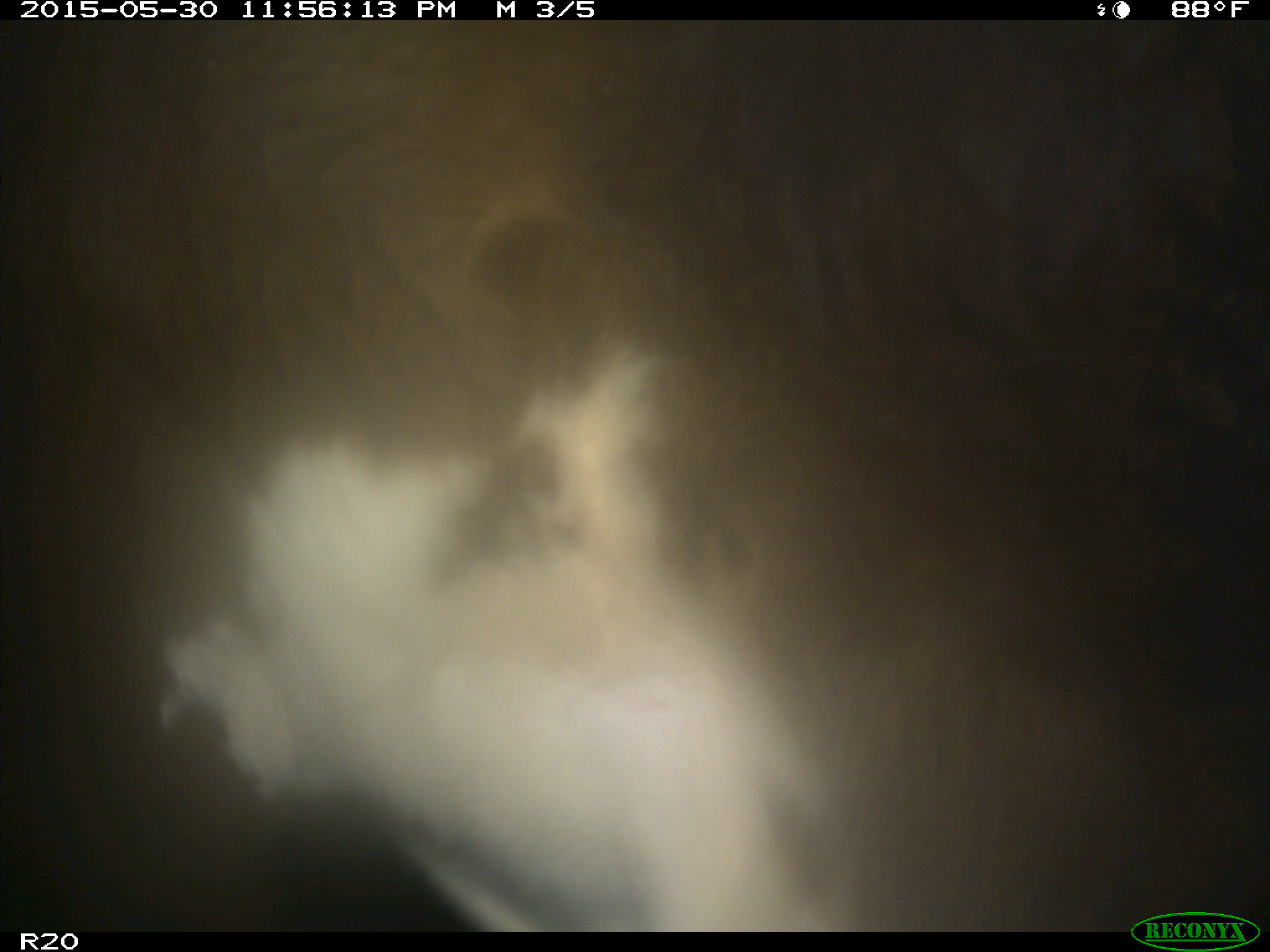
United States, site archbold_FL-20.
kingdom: Animalia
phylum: Chordata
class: Mammalia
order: Artiodactyla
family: Bovidae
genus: Bos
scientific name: Bos taurus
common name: domestic cow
Bos taurus (domestic cow).